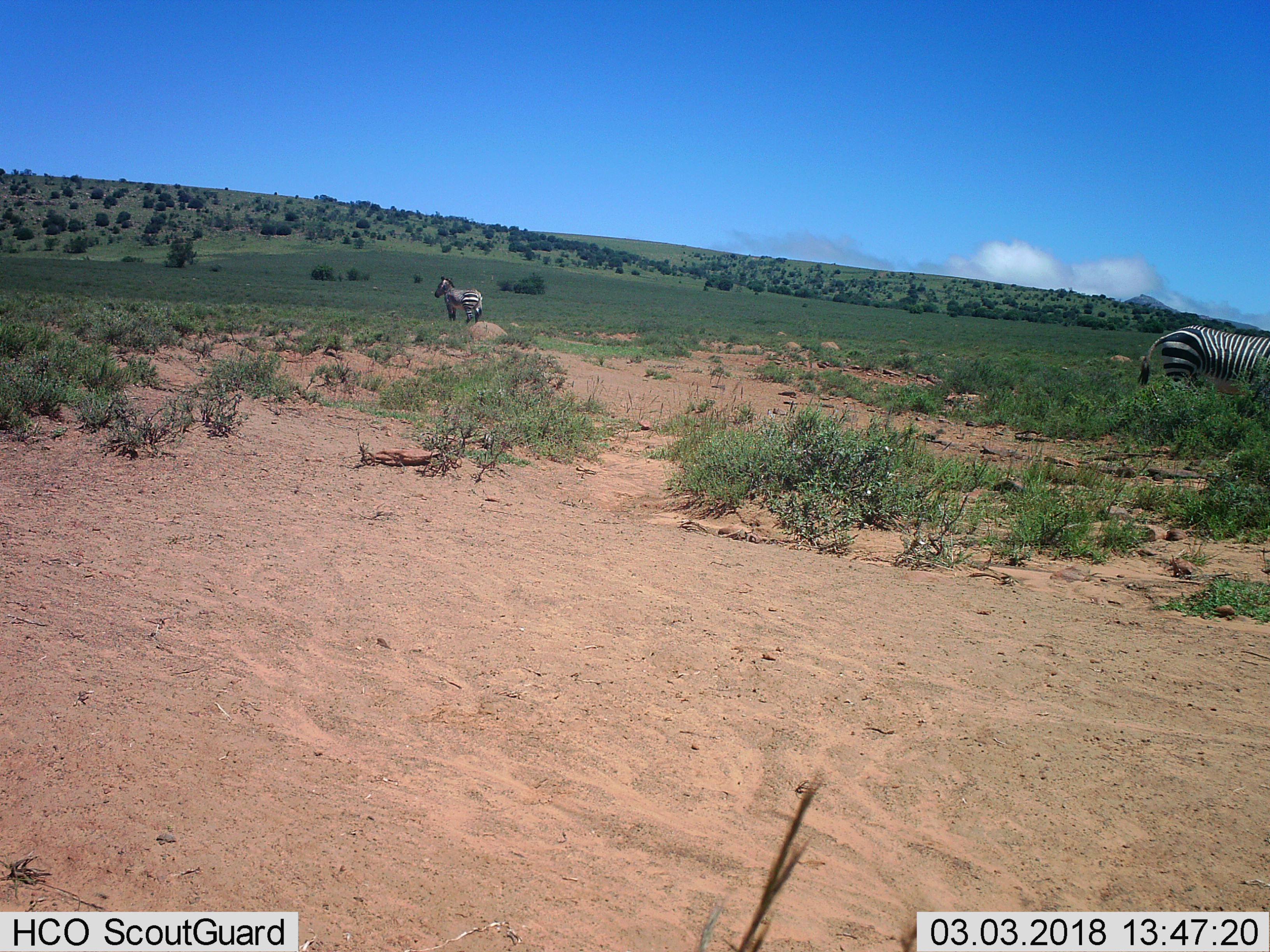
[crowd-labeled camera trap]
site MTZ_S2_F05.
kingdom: Animalia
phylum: Chordata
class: Mammalia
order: Perissodactyla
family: Equidae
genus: Equus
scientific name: Equus zebra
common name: mountain zebra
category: zebramountain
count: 2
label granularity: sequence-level